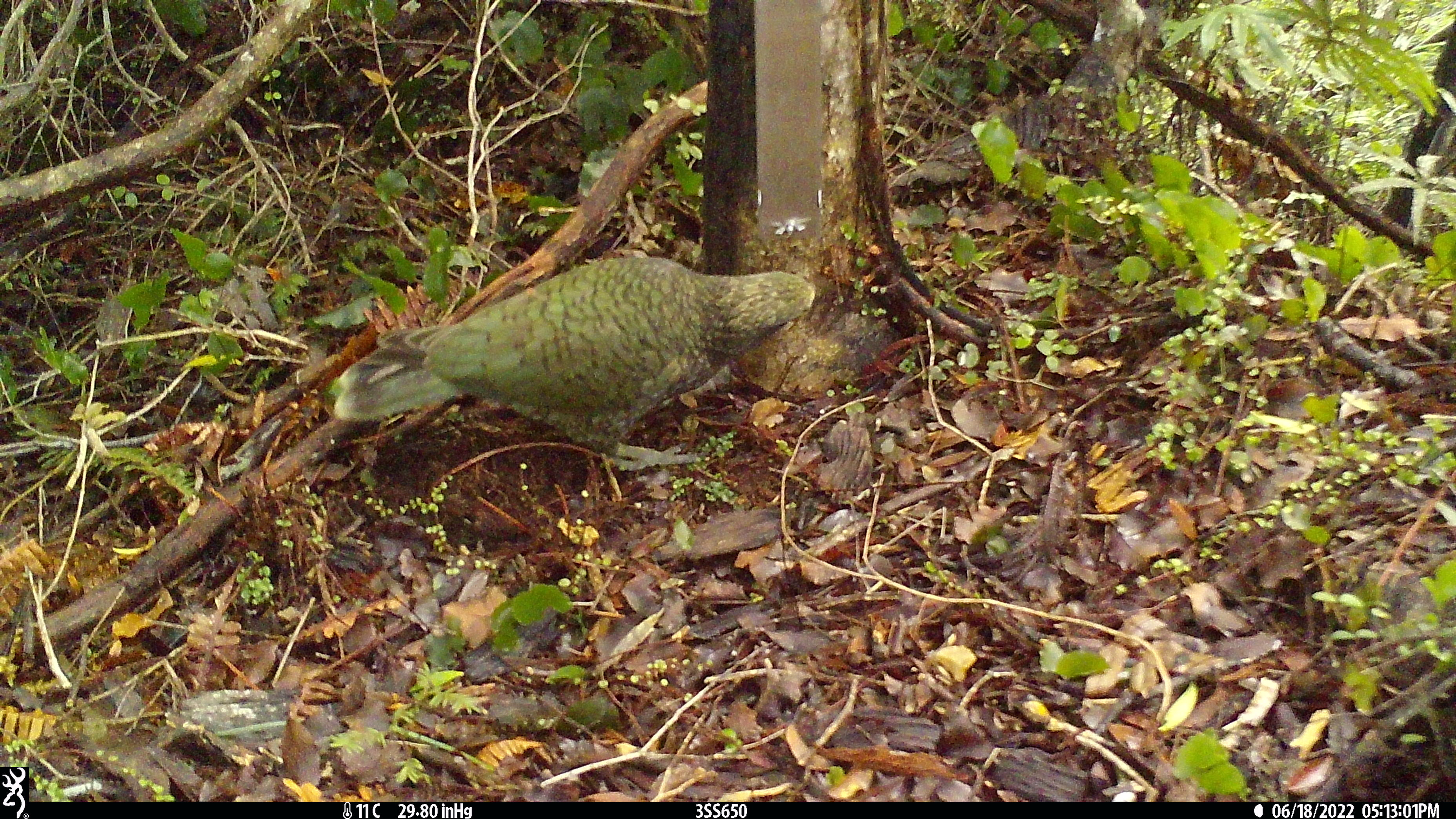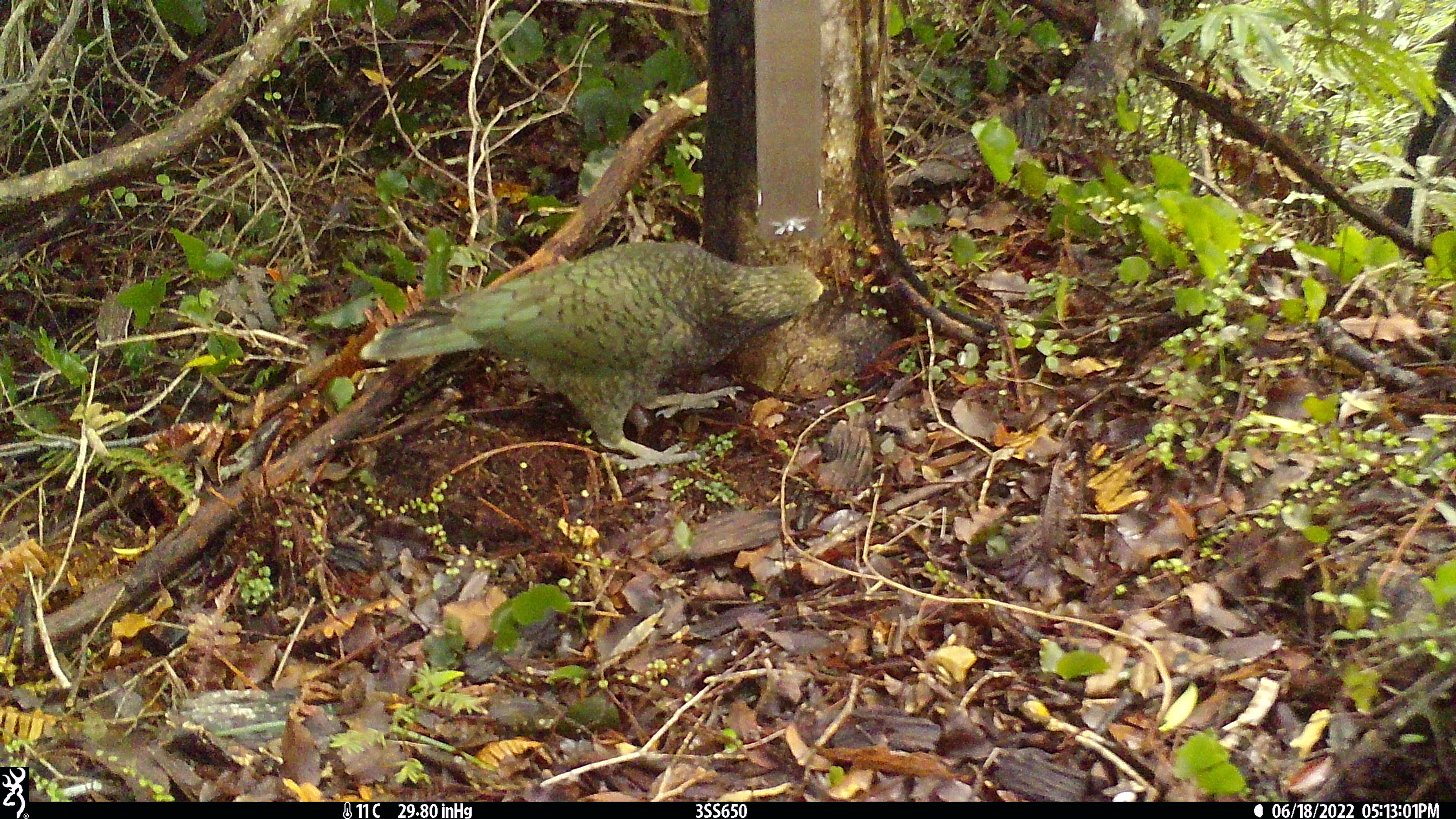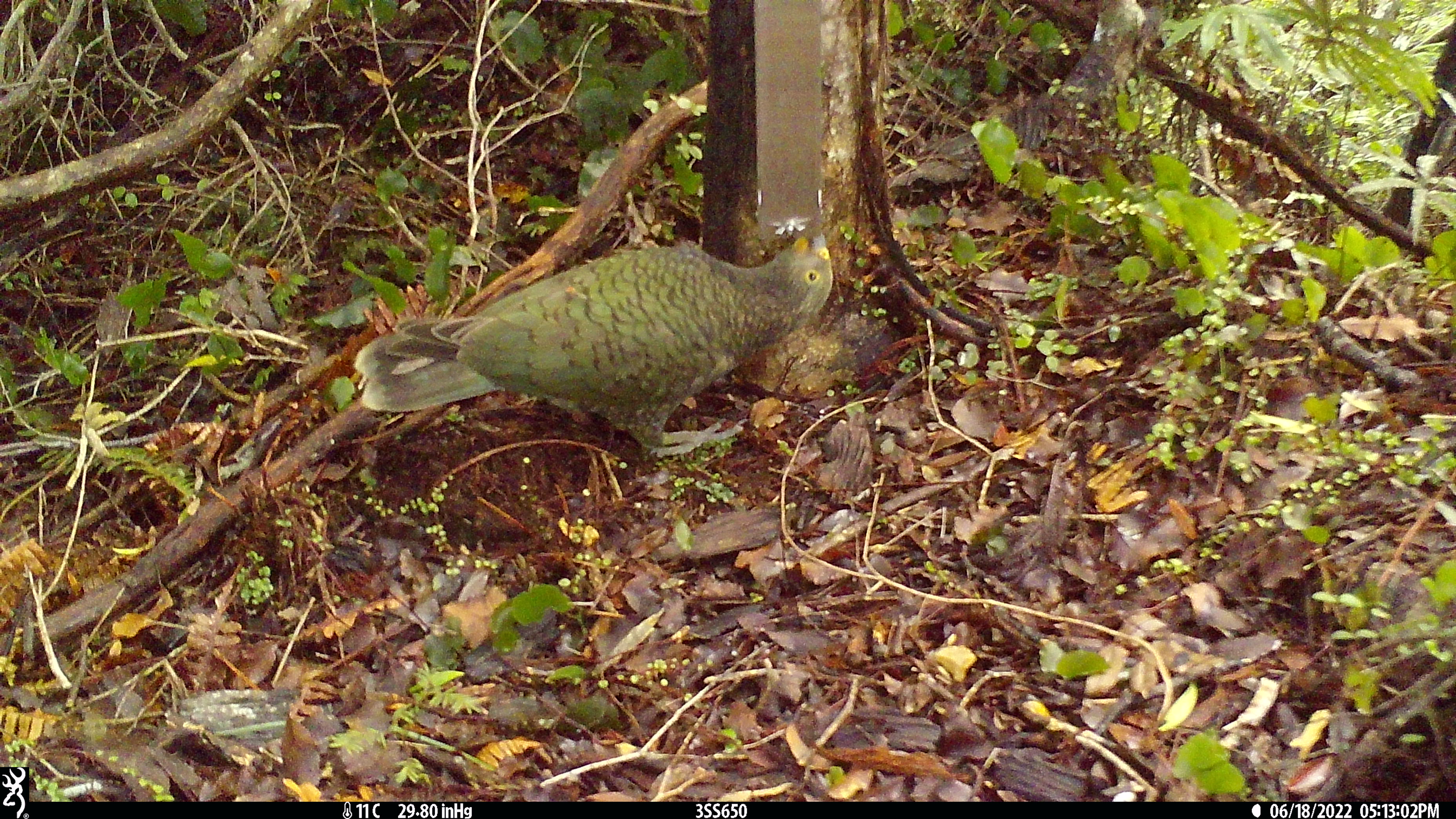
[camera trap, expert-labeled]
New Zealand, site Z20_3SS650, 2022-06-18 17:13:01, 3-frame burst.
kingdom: Animalia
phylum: Chordata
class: Aves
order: Psittaciformes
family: Strigopidae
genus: Nestor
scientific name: Nestor notabilis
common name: kea